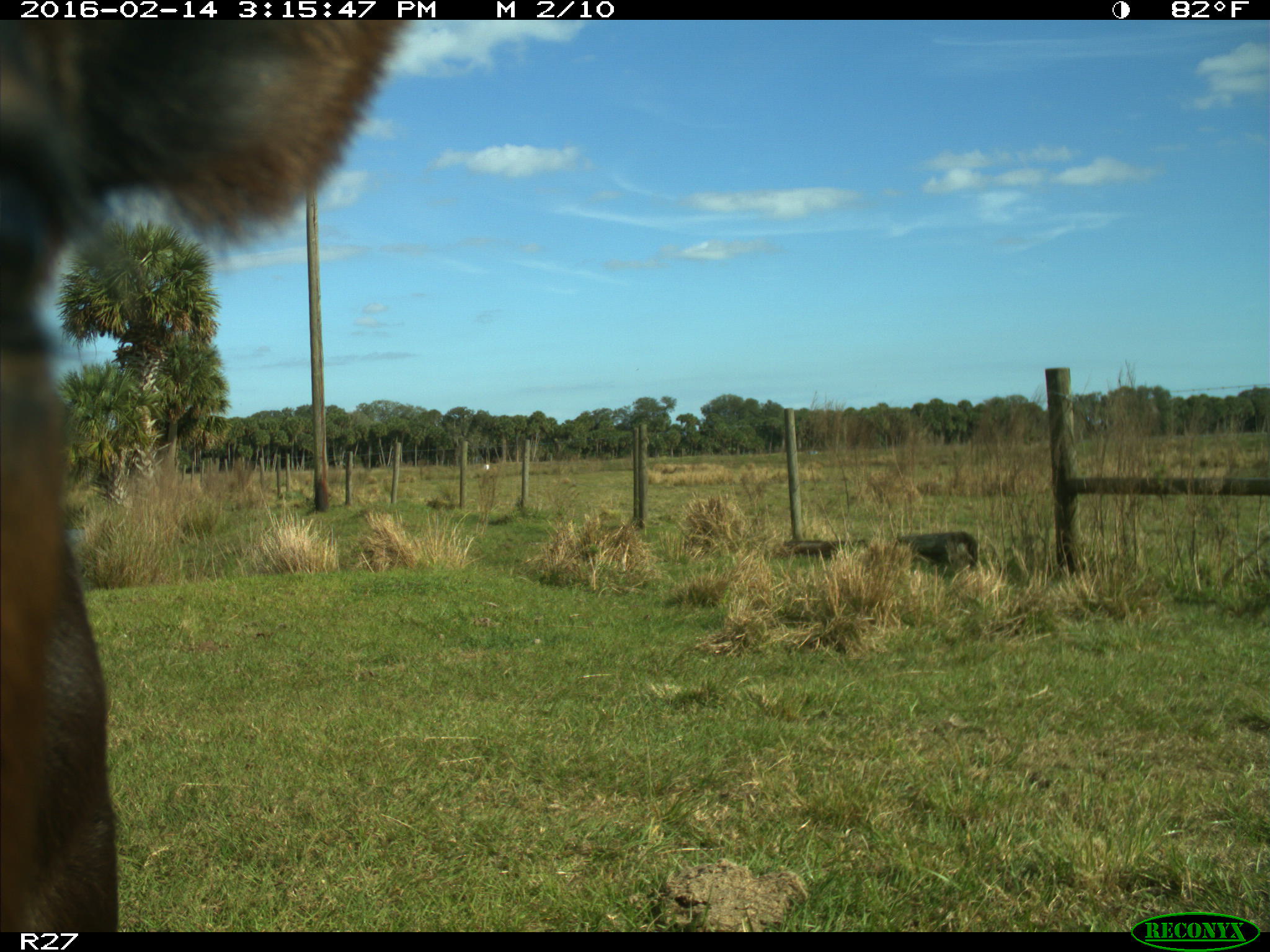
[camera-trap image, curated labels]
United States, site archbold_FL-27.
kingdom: Animalia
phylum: Chordata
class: Mammalia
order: Artiodactyla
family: Bovidae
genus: Bos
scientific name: Bos taurus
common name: domestic cow